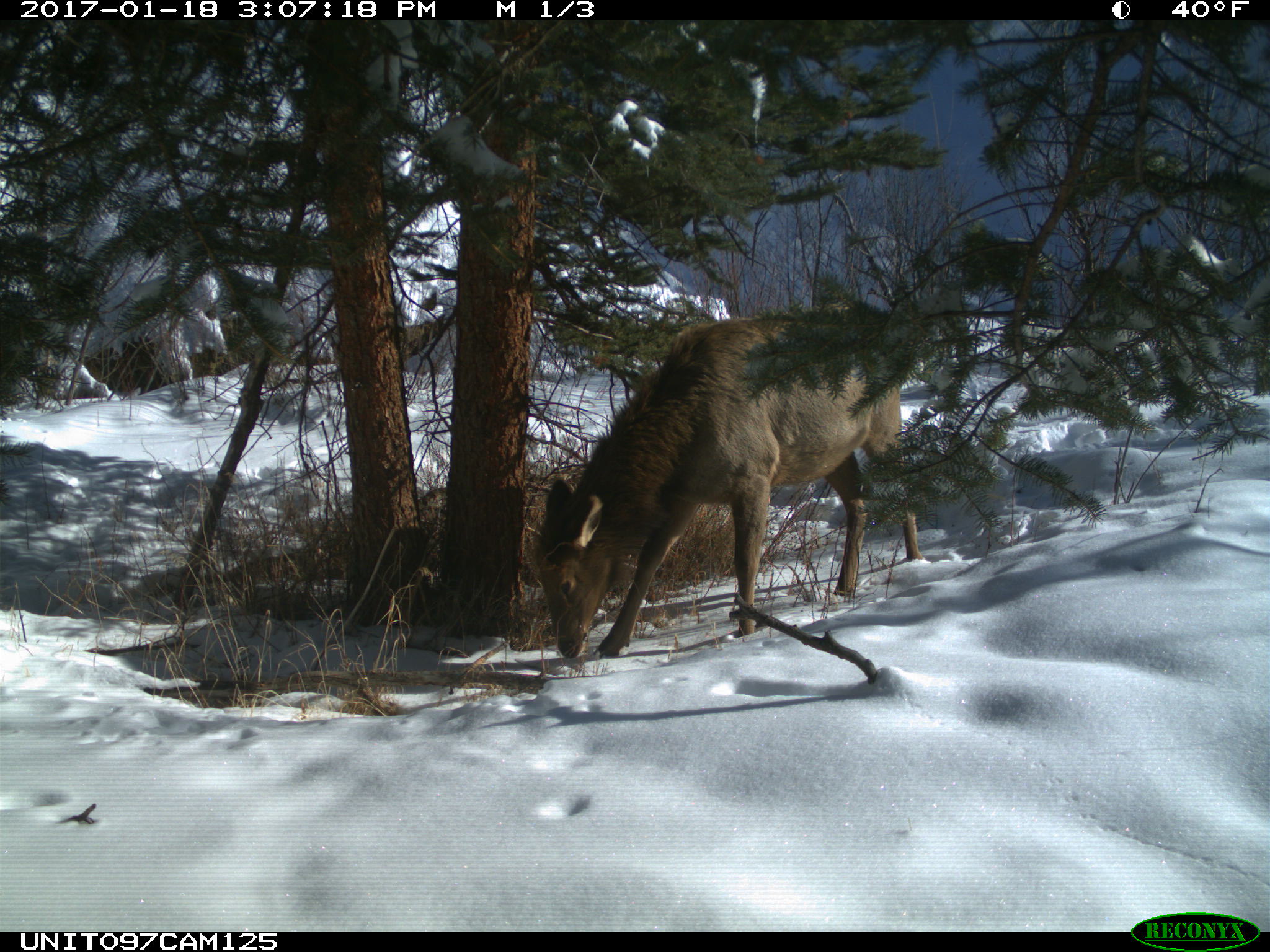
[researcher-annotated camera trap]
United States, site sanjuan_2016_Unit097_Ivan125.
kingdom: Animalia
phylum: Chordata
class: Mammalia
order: Artiodactyla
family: Cervidae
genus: Cervus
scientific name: Cervus elaphus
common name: red deer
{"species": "Cervus elaphus (red deer)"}